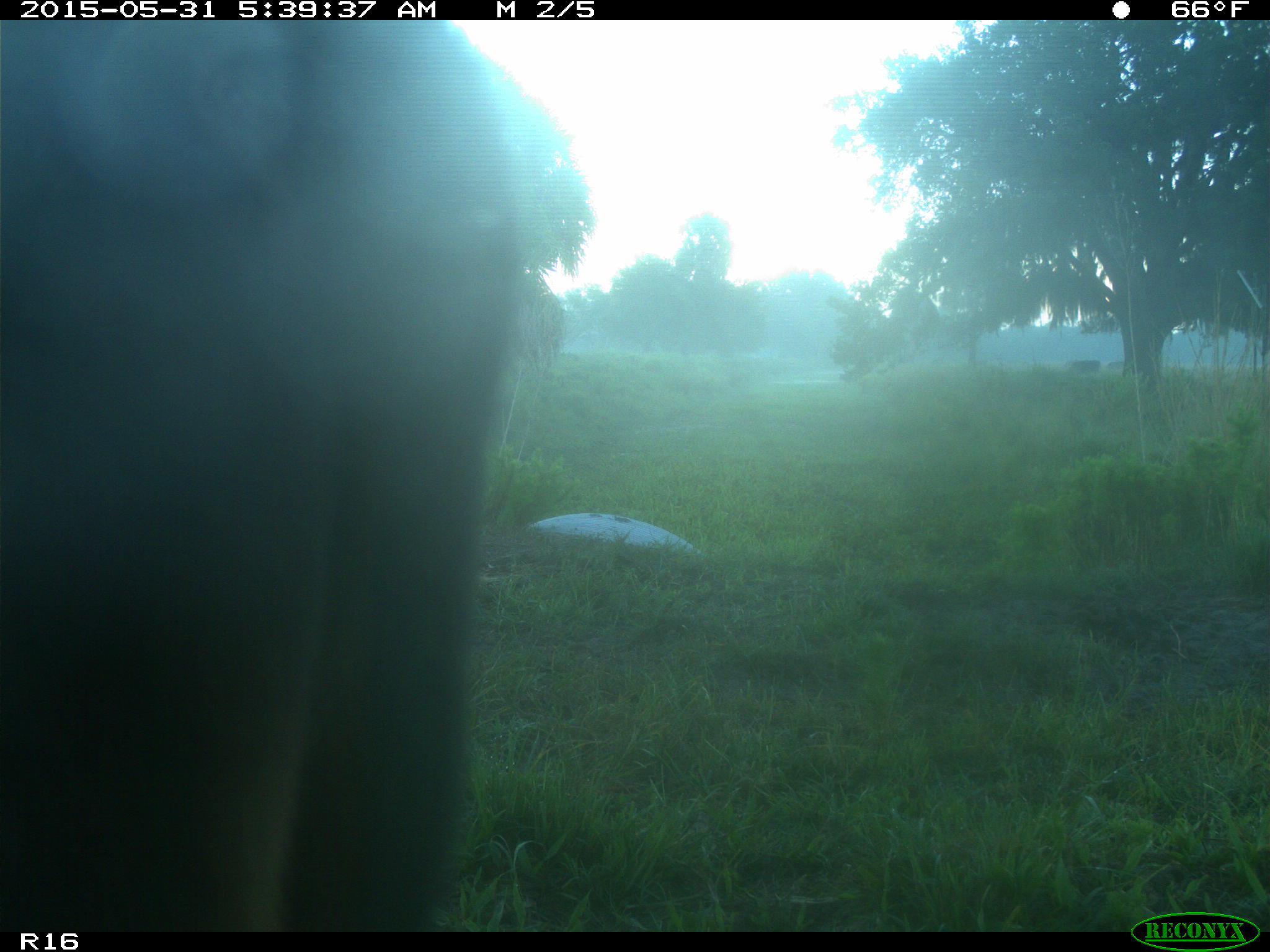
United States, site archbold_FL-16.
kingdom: Animalia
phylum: Chordata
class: Mammalia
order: Artiodactyla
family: Bovidae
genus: Bos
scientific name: Bos taurus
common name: domestic cow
Bos taurus (domestic cow).